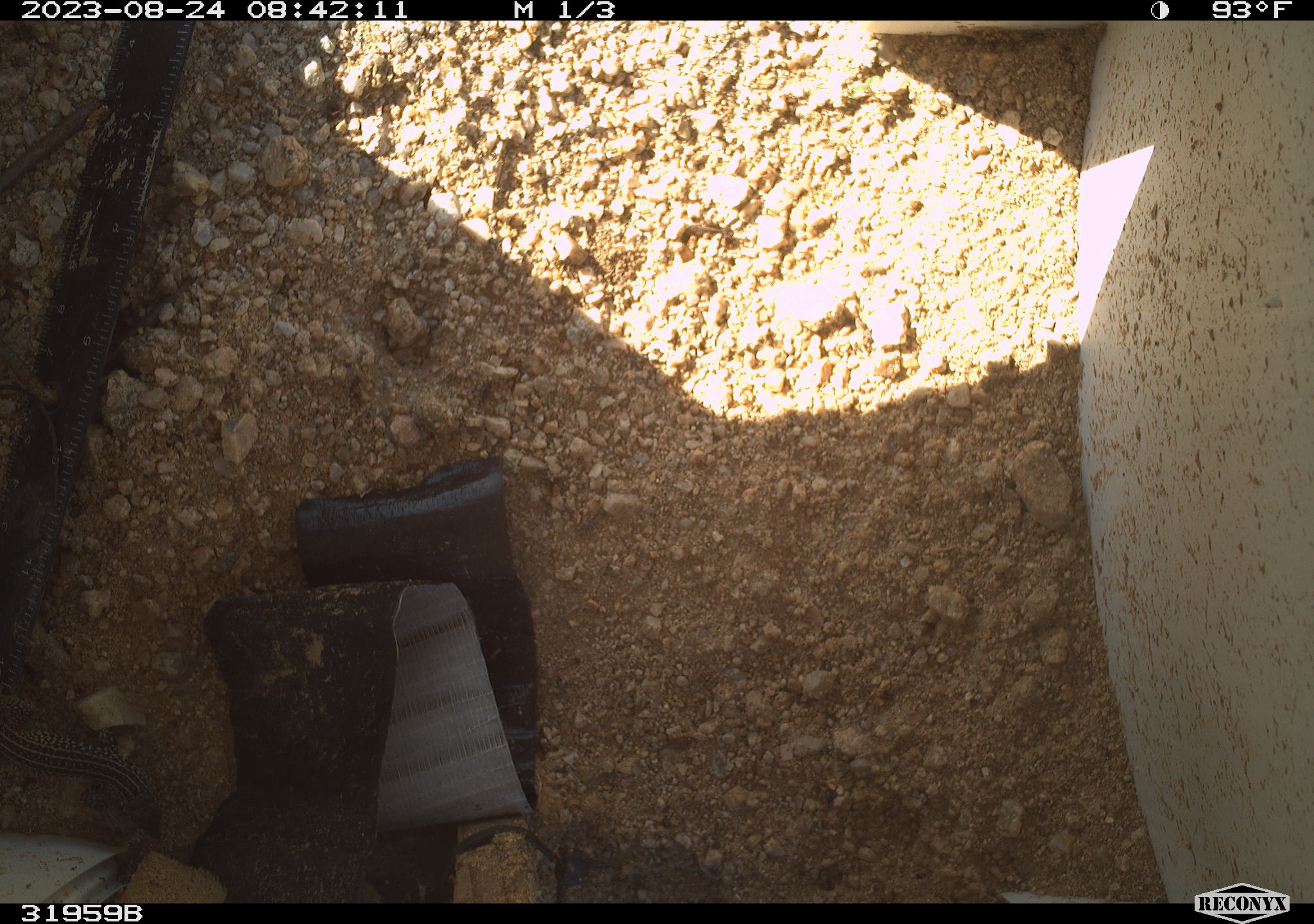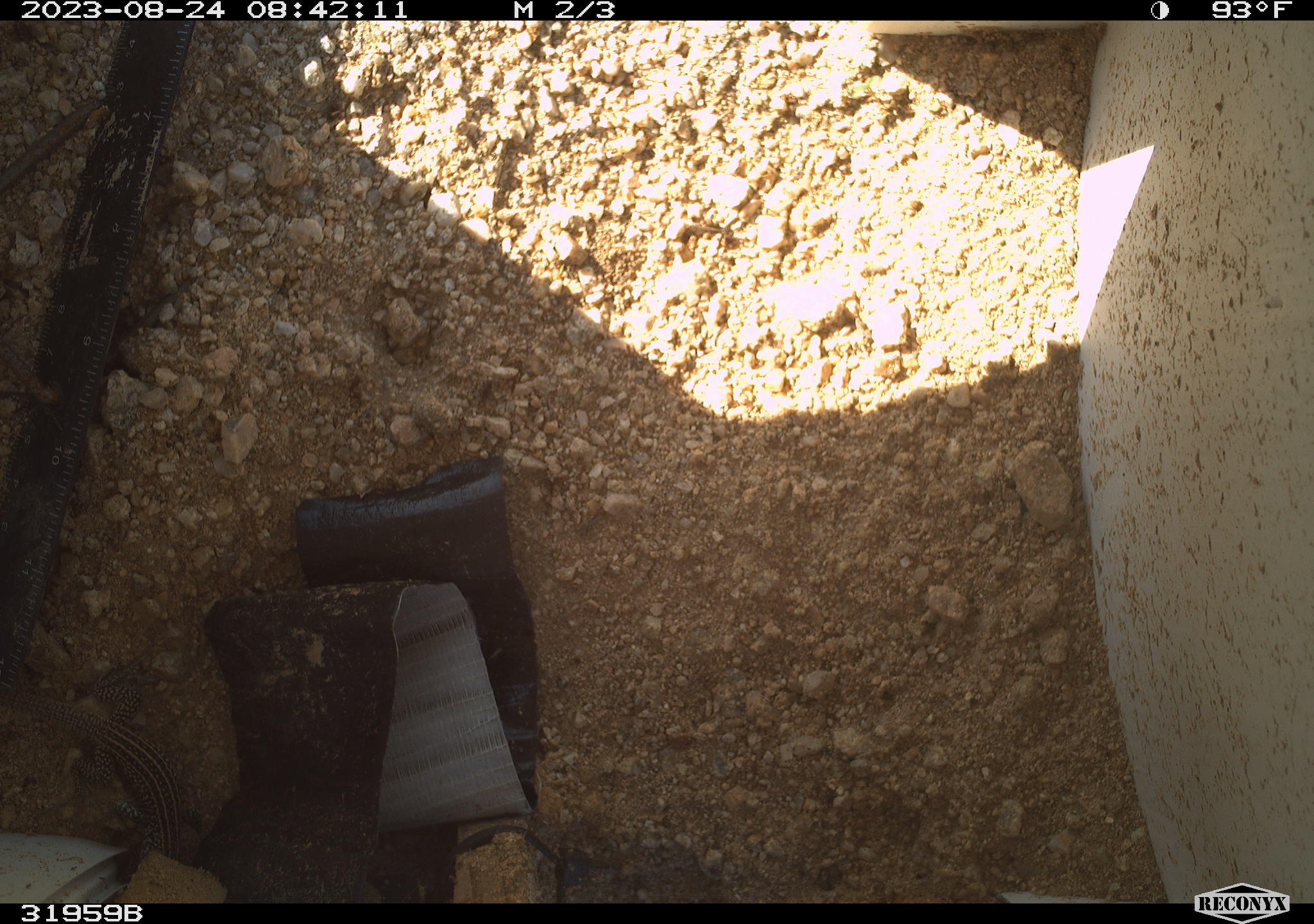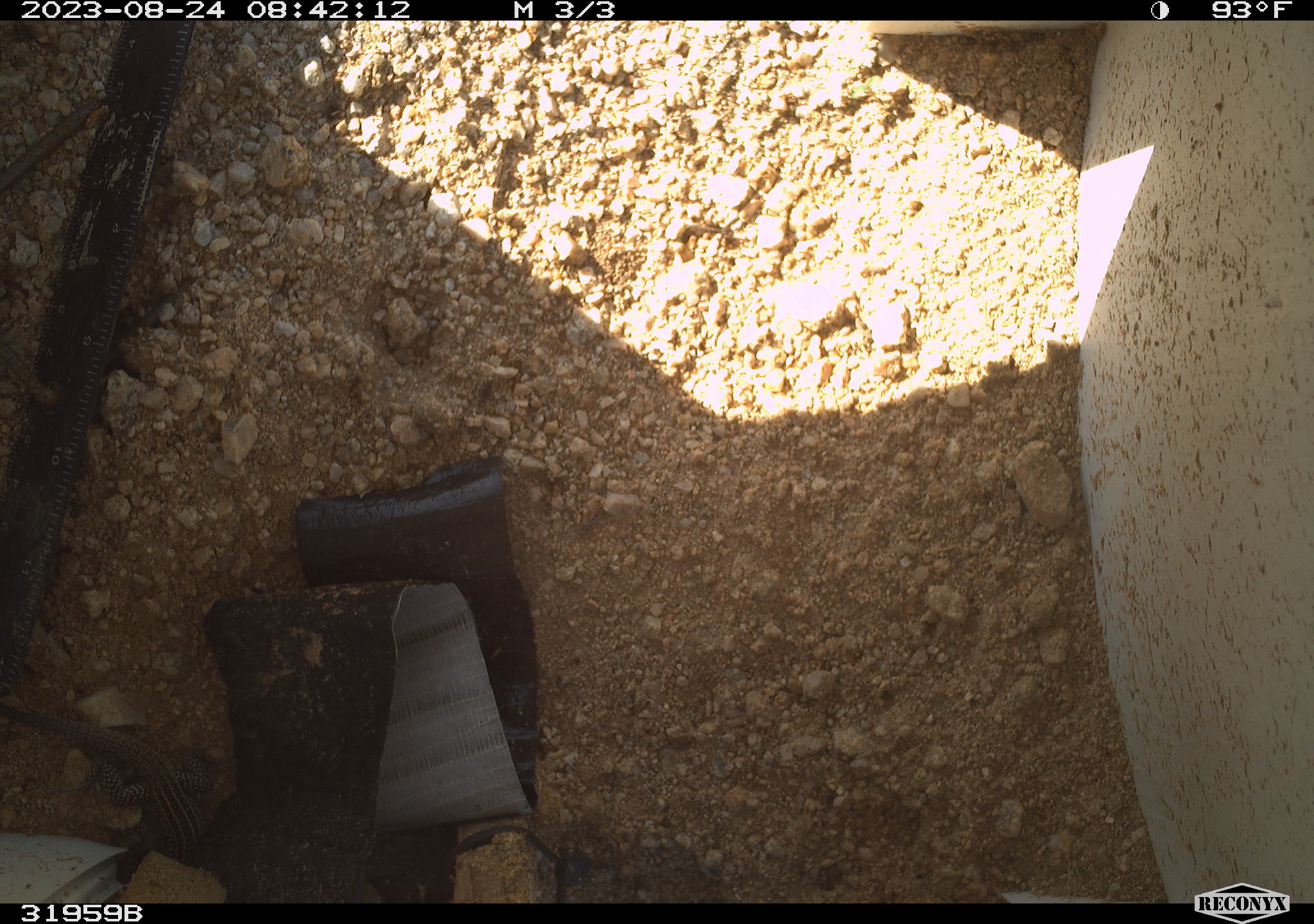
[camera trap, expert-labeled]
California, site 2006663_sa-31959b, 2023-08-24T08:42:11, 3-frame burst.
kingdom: Animalia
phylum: Chordata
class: Reptilia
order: Squamata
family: Teiidae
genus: Aspidoscelis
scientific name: Aspidoscelis tigris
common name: western whiptail